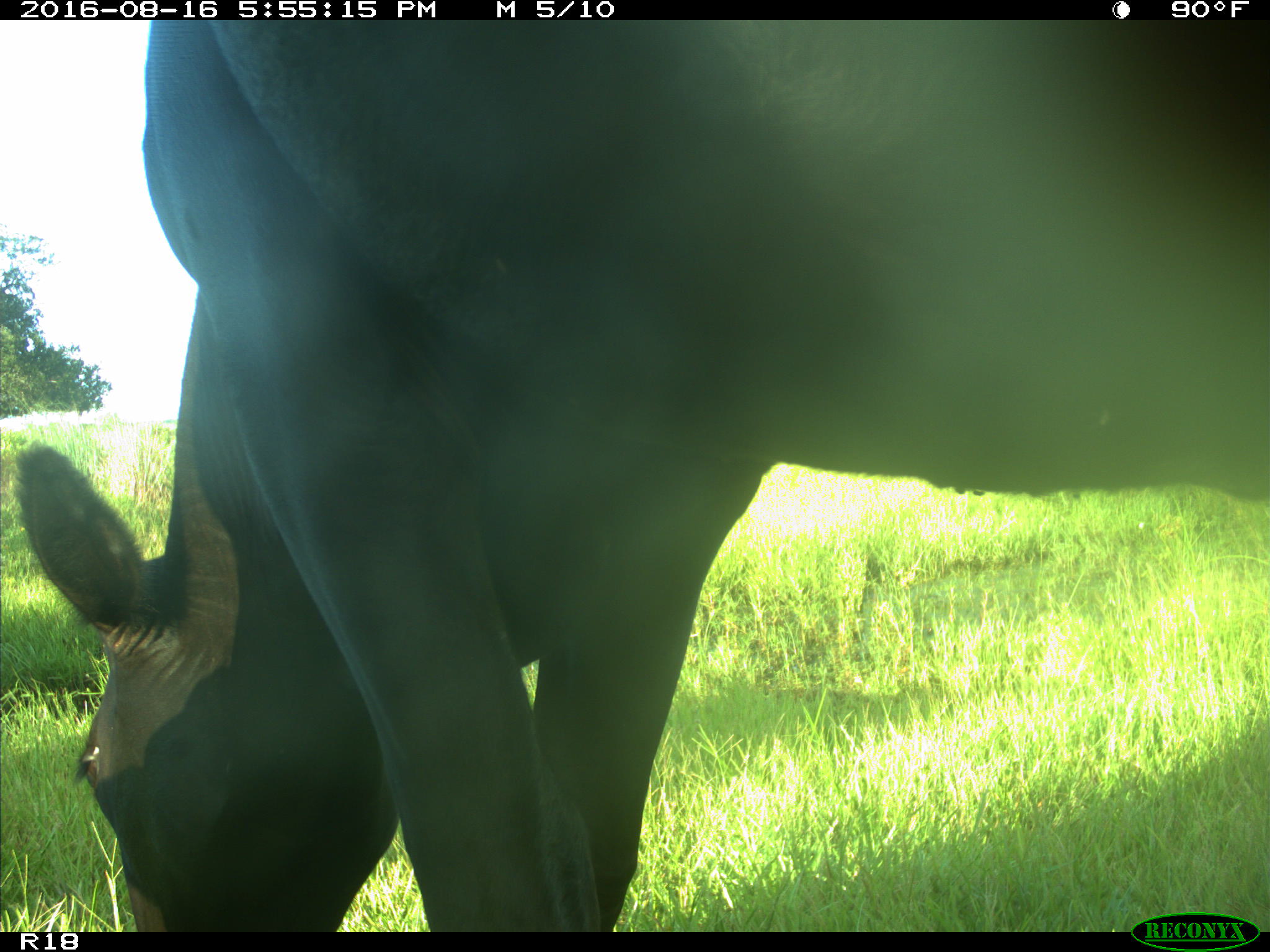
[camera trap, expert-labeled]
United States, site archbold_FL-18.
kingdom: Animalia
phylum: Chordata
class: Mammalia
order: Artiodactyla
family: Bovidae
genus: Bos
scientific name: Bos taurus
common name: domestic cow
Bos taurus (domestic cow).